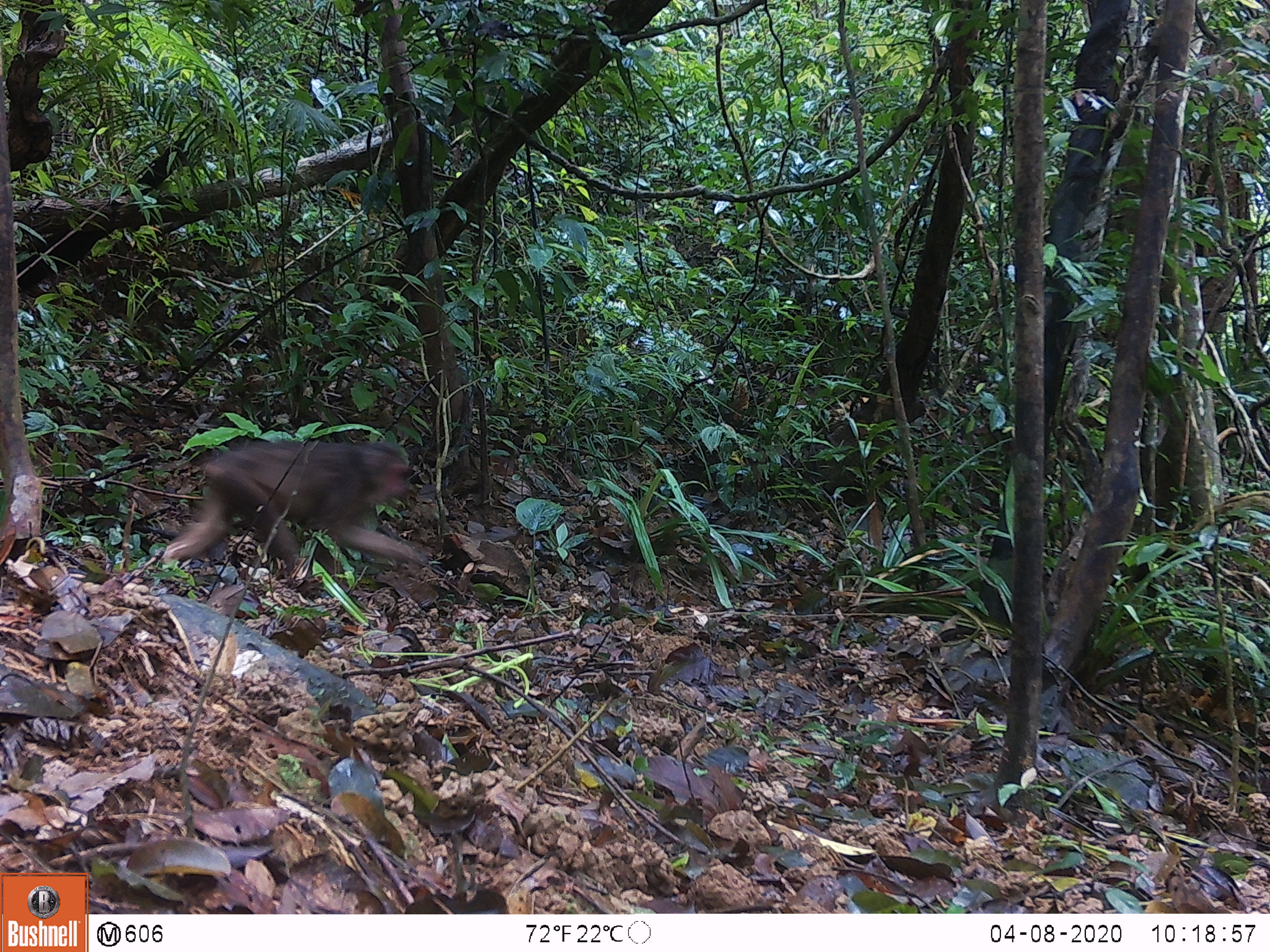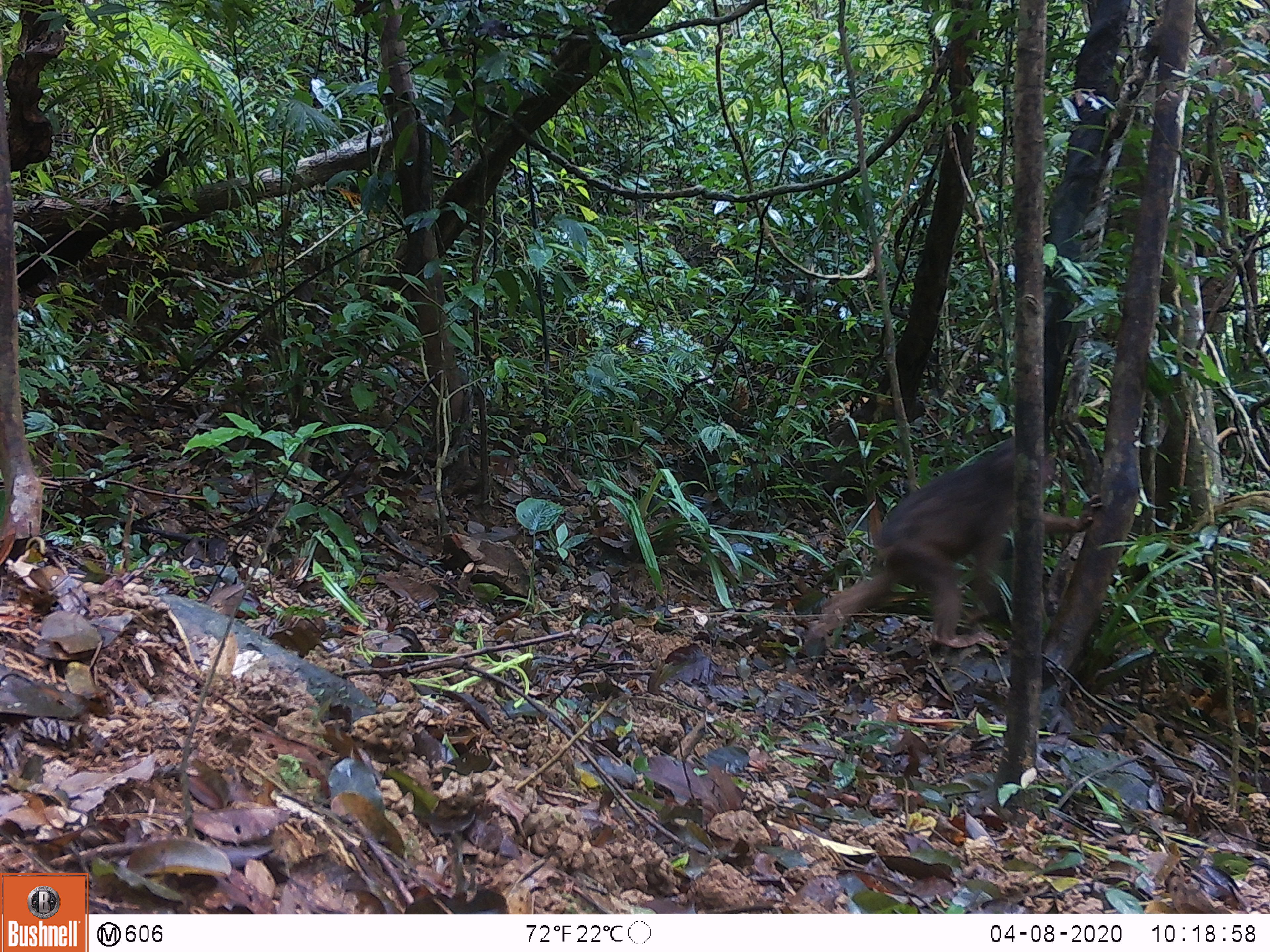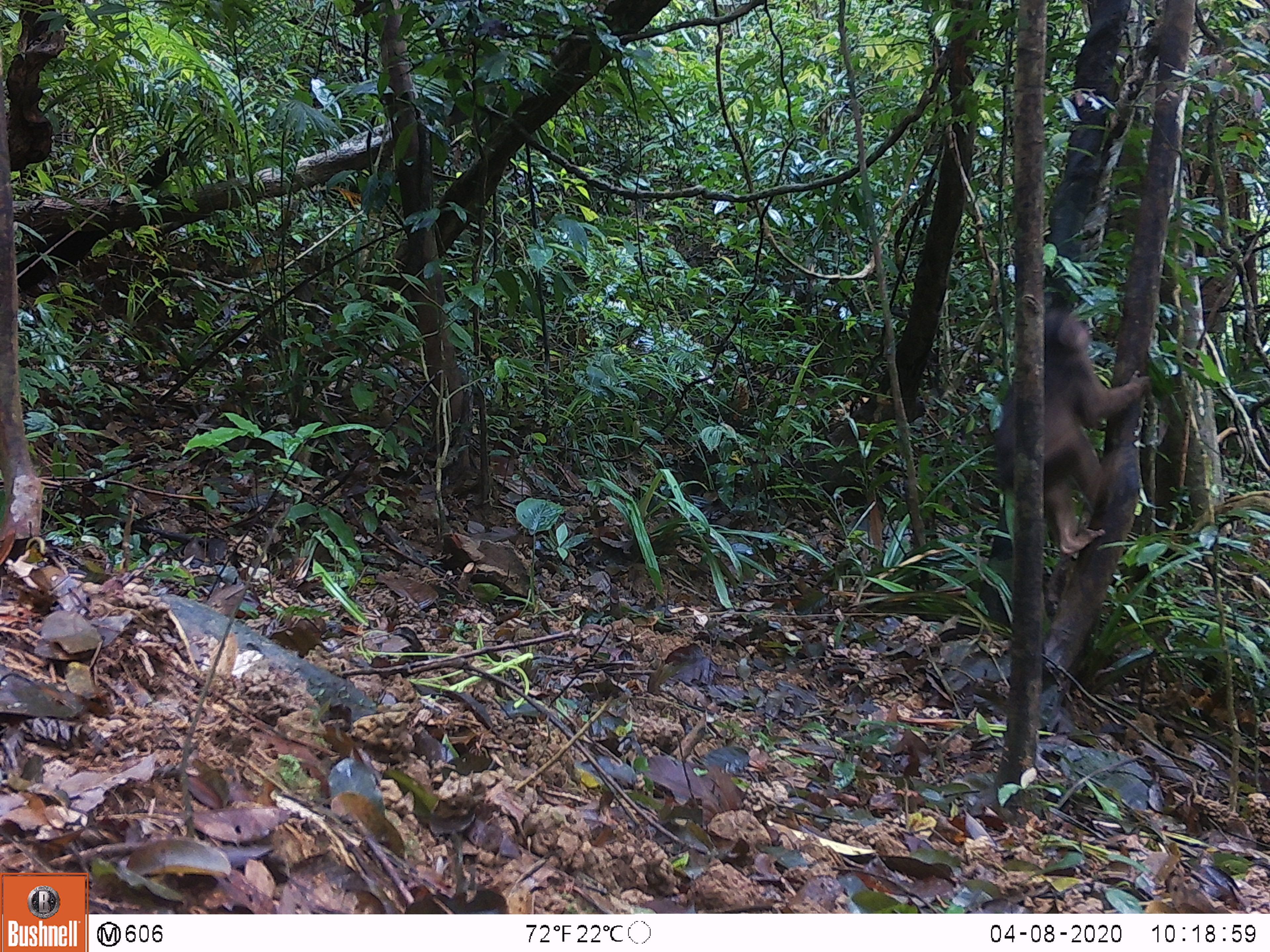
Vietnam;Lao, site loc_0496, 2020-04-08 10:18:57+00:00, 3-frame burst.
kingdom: Animalia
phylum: Chordata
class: Mammalia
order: Primates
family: Cercopithecidae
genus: Macaca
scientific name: Macaca arctoides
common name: stump-tailed macaque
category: stump tailed macaque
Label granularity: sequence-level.